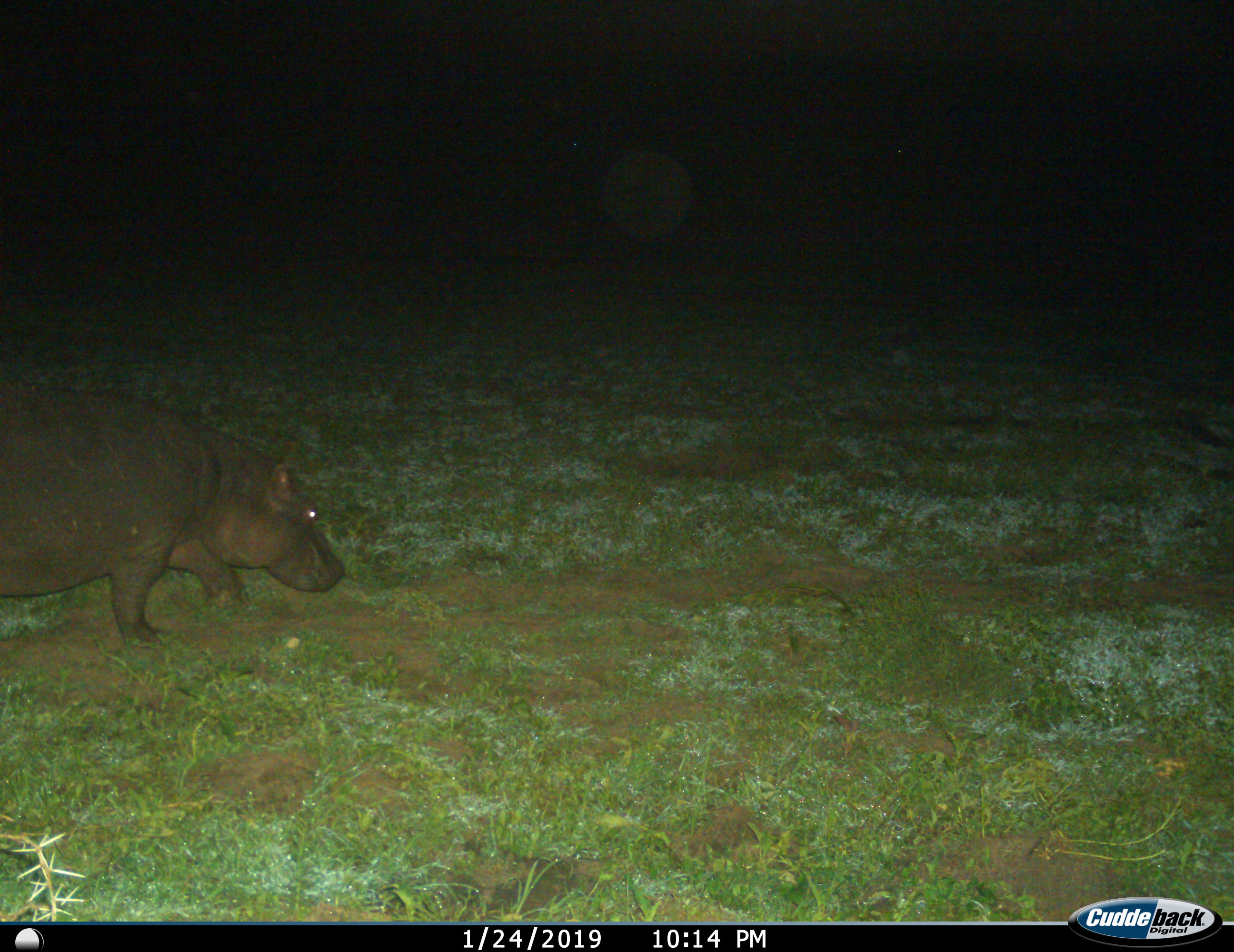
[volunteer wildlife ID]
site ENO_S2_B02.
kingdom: Animalia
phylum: Chordata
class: Mammalia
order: Artiodactyla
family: Hippopotamidae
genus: Hippopotamus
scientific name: Hippopotamus amphibius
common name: hippopotamus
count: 1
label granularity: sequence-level